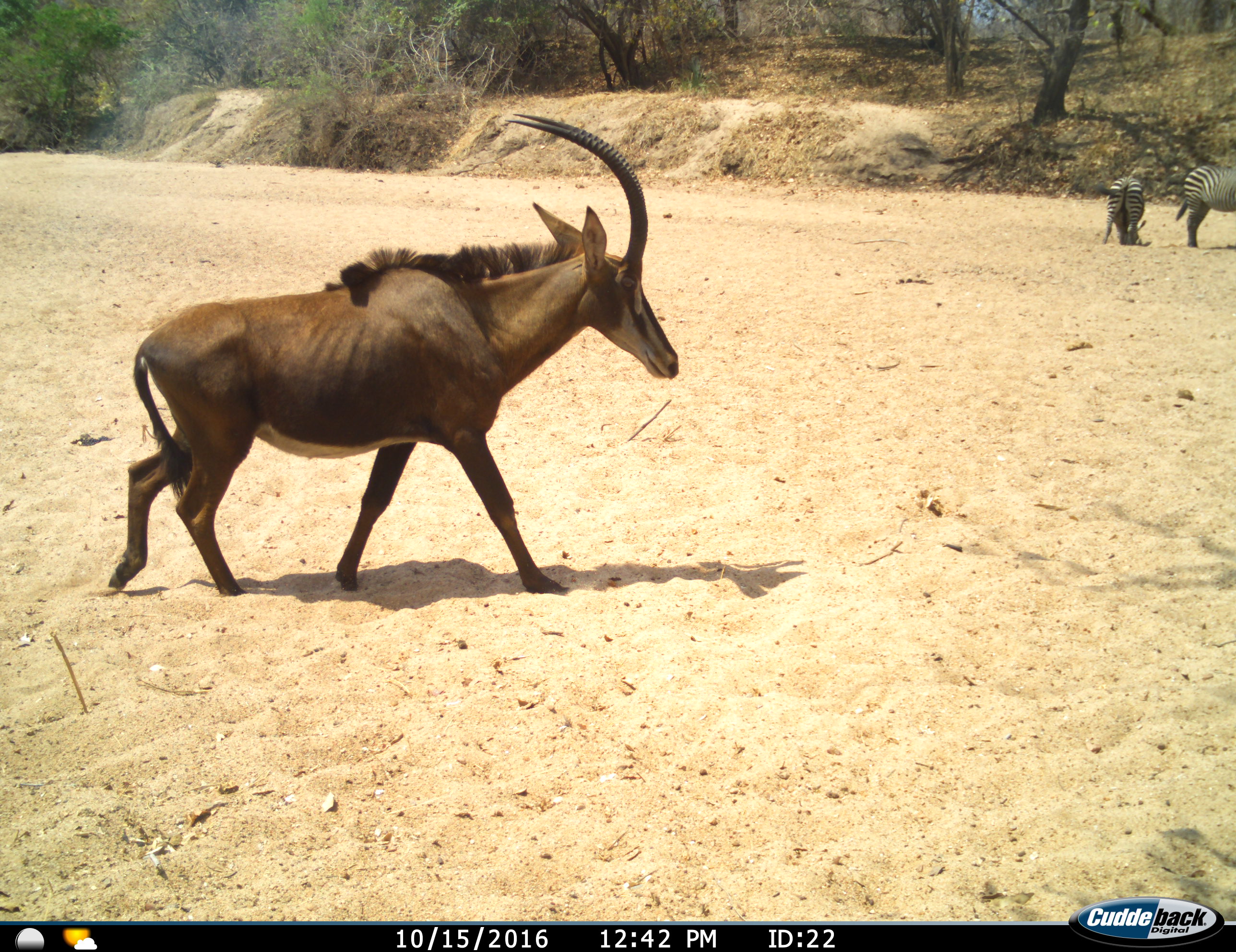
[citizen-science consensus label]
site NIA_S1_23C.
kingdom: Animalia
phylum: Chordata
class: Mammalia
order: Artiodactyla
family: Bovidae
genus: Hippotragus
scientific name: Hippotragus niger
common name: sable antelope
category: sable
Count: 1.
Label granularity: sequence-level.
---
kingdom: Animalia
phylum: Chordata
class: Mammalia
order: Perissodactyla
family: Equidae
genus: Equus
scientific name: Equus quagga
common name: plains zebra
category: zebraplains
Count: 2.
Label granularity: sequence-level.